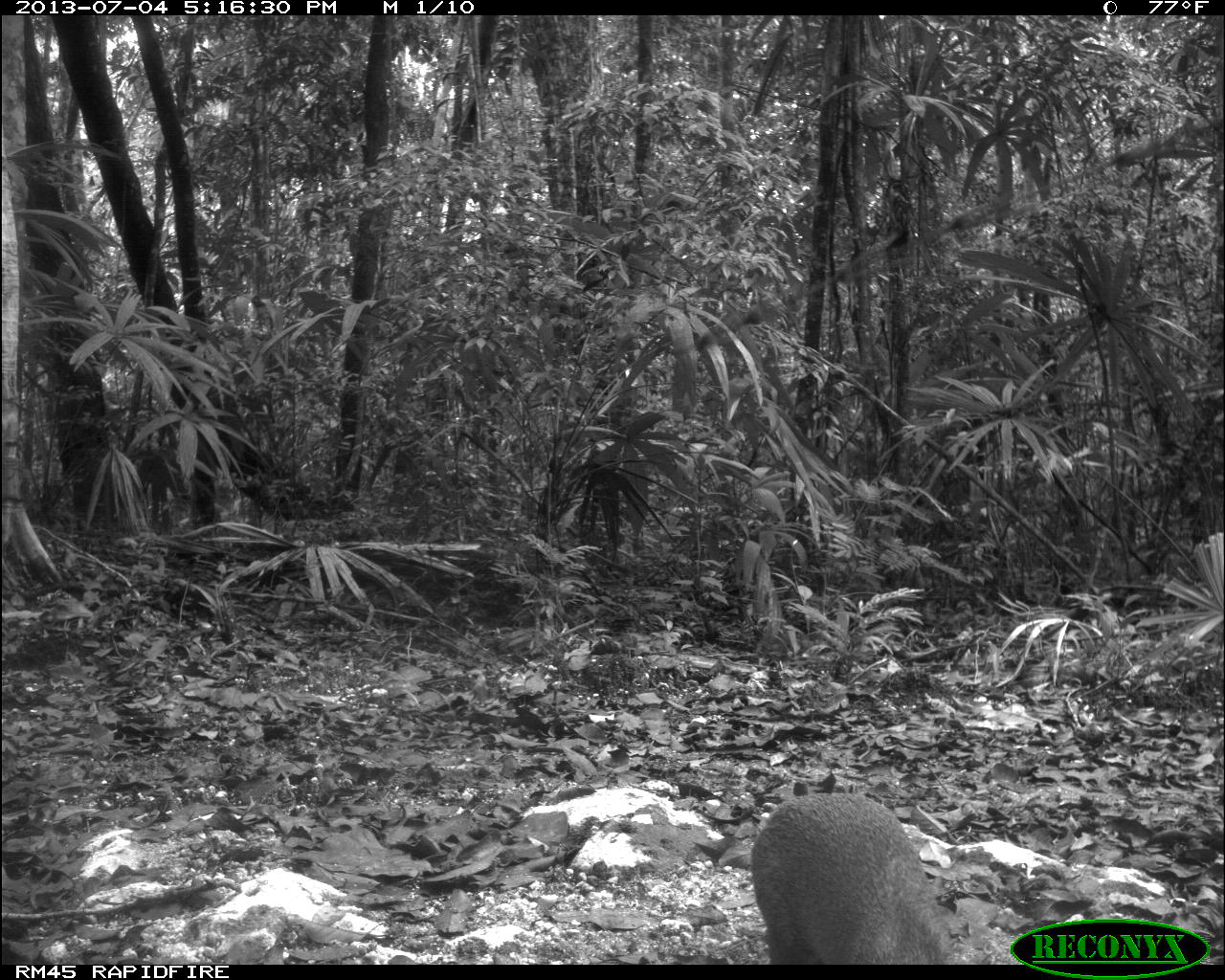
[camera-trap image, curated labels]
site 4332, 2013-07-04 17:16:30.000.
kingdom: Animalia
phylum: Chordata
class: Mammalia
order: Rodentia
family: Dasyproctidae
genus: Dasyprocta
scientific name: Dasyprocta punctata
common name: central american agouti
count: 1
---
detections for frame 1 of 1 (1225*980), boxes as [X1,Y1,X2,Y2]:
dasyprocta punctata: [751,791,958,965]